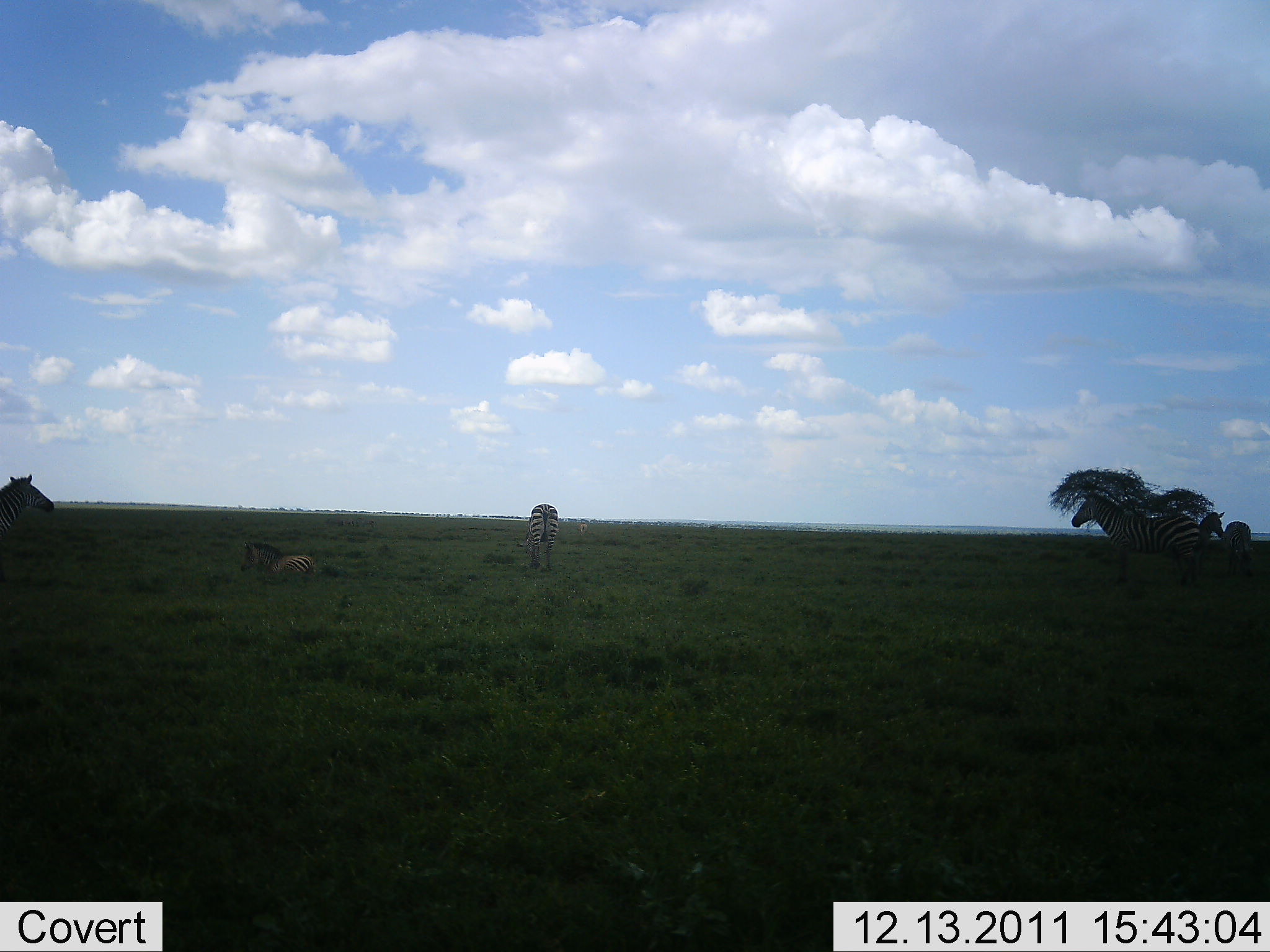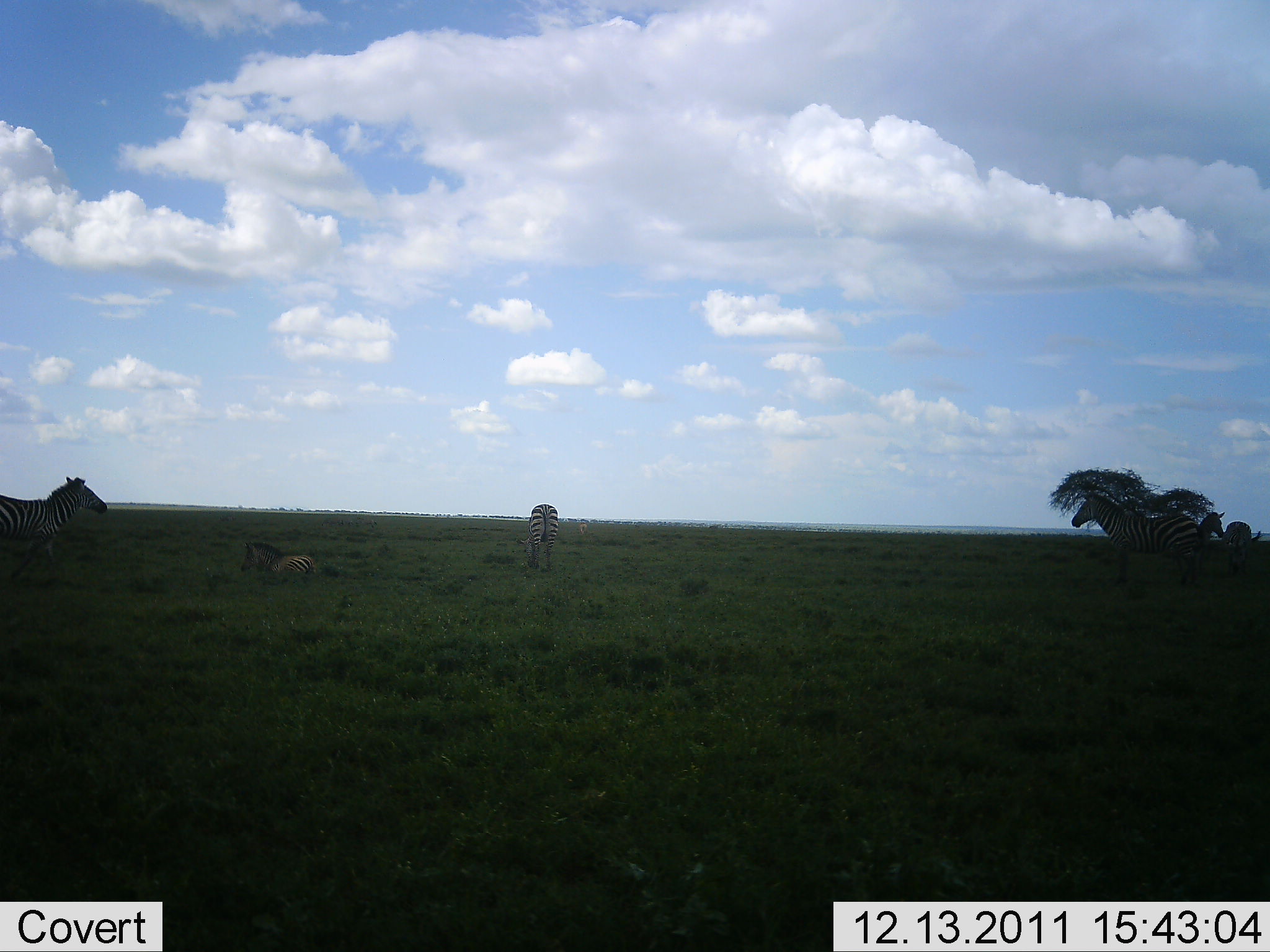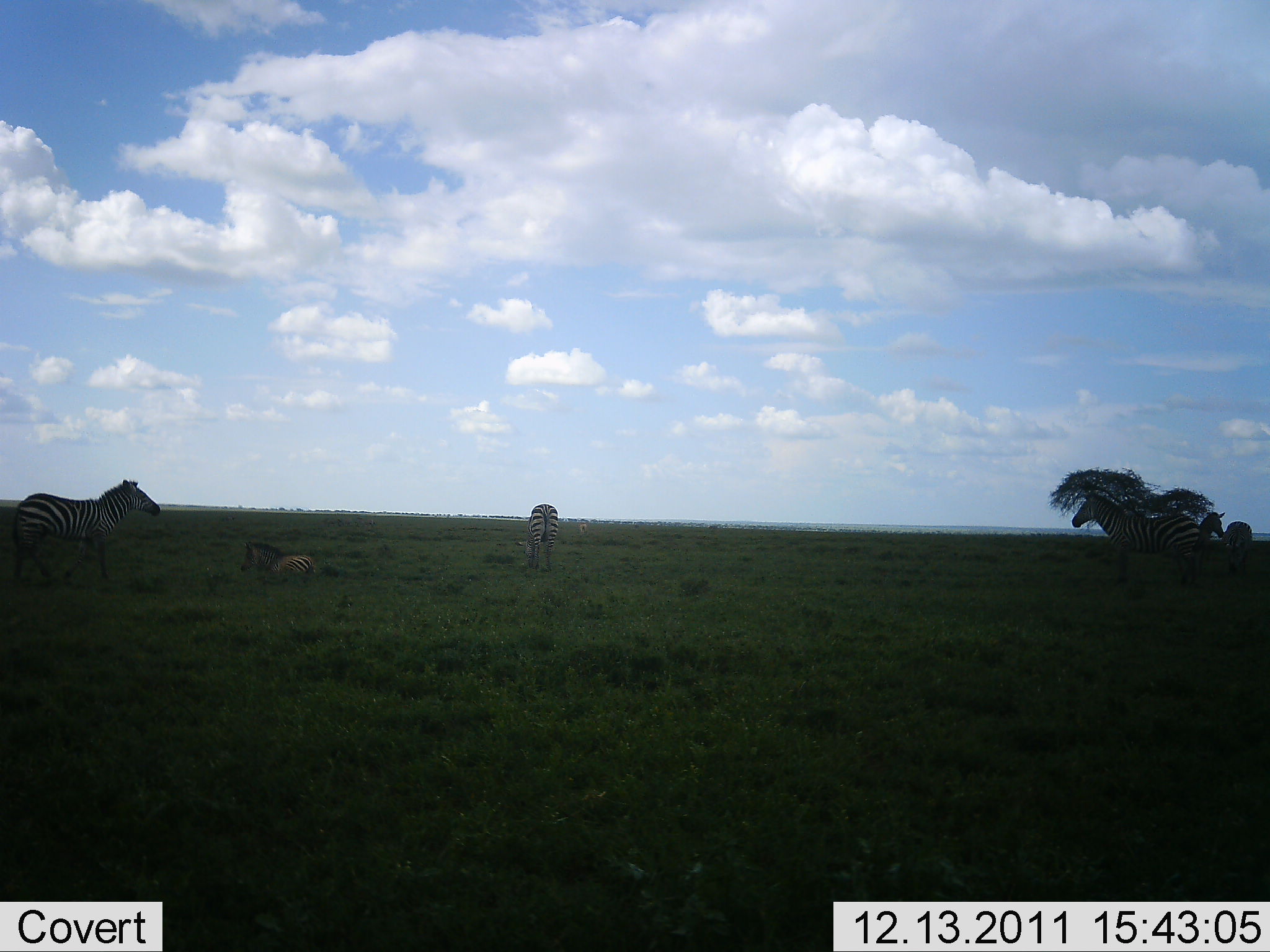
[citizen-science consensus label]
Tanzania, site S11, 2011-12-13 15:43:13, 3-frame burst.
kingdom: Animalia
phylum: Chordata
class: Mammalia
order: Perissodactyla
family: Equidae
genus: Equus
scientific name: Equus quagga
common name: plains zebra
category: zebra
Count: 6.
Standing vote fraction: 80%.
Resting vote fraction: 80%.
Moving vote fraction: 80%.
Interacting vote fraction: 0%.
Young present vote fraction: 0%.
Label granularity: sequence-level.